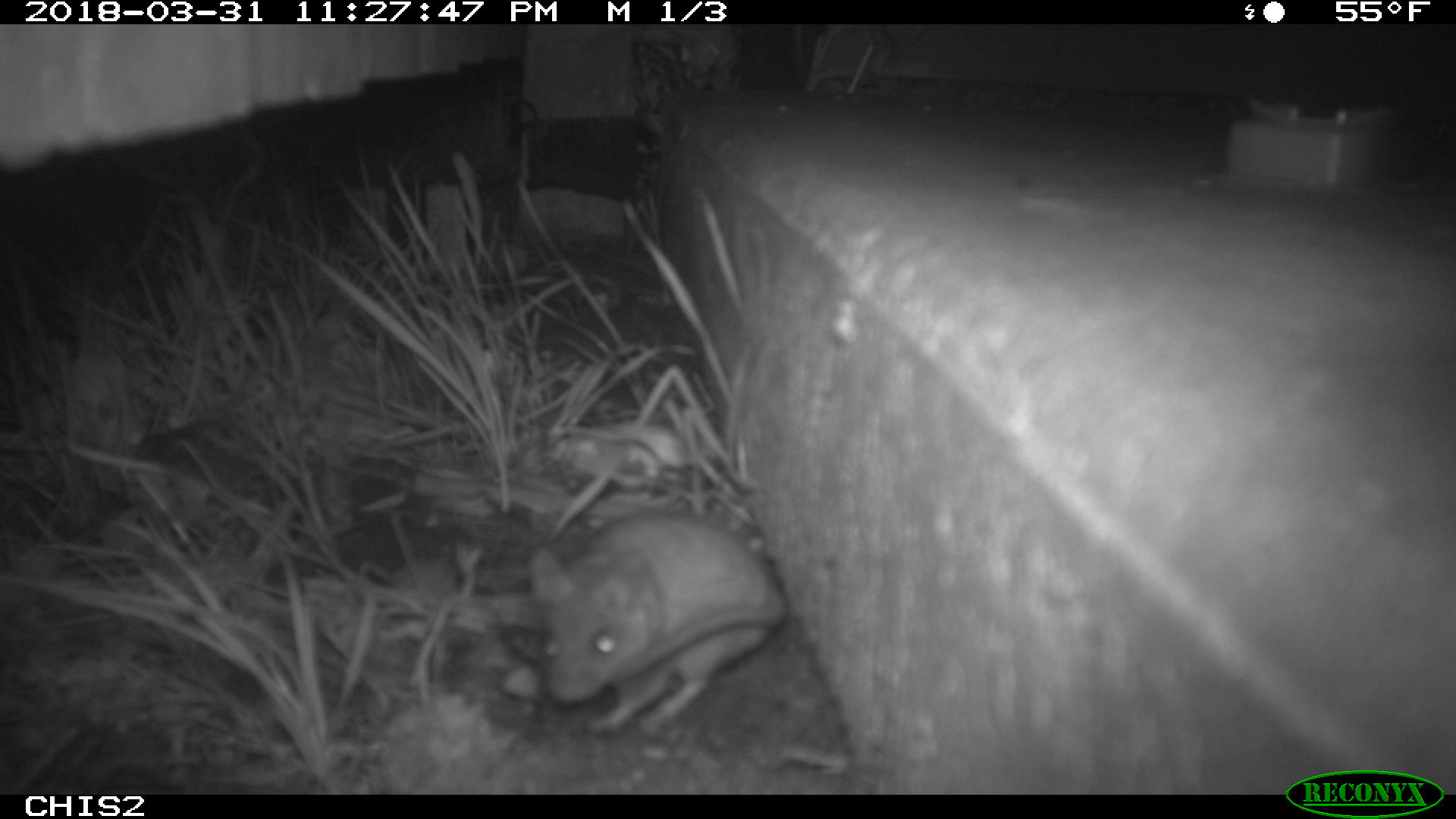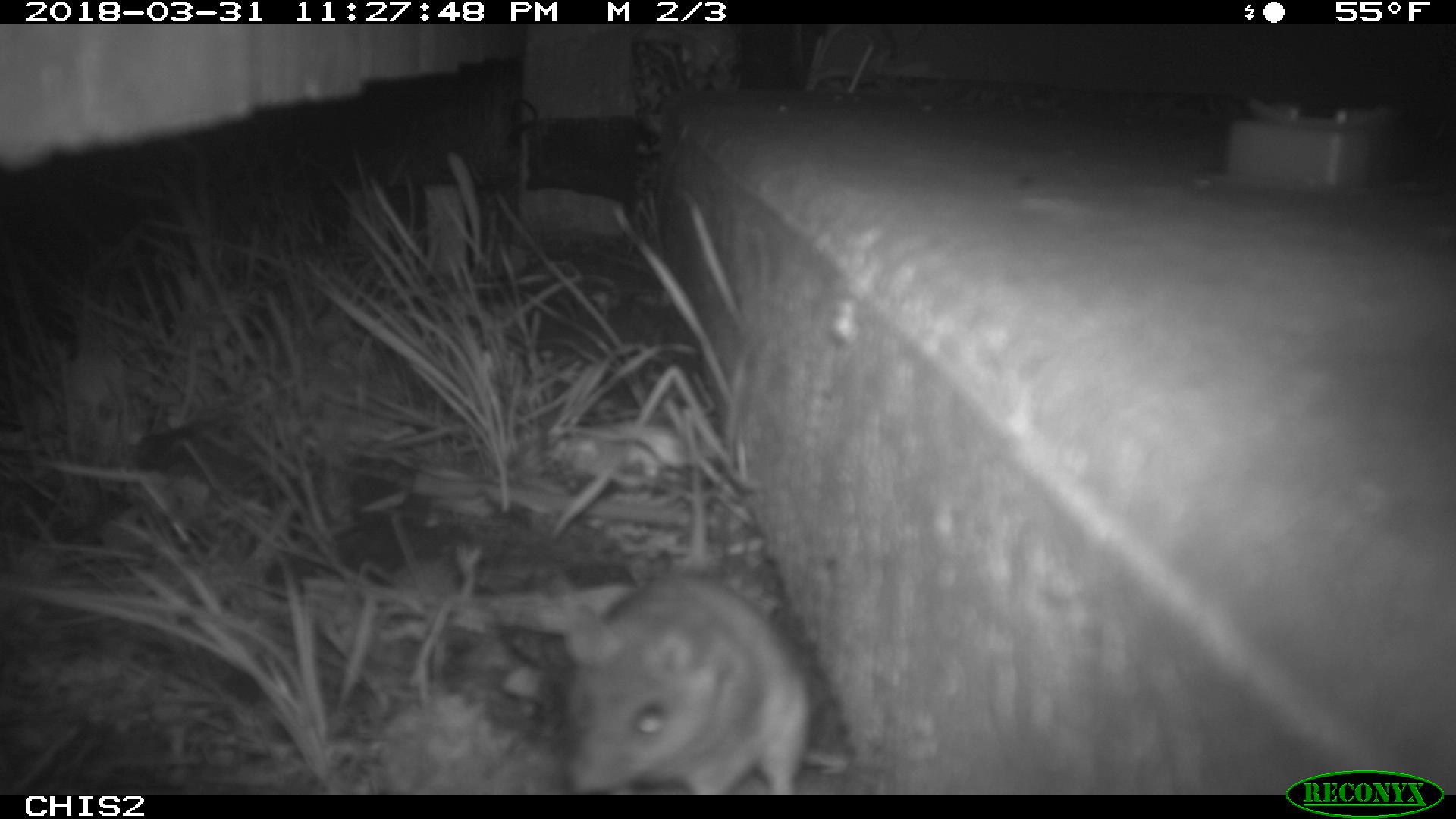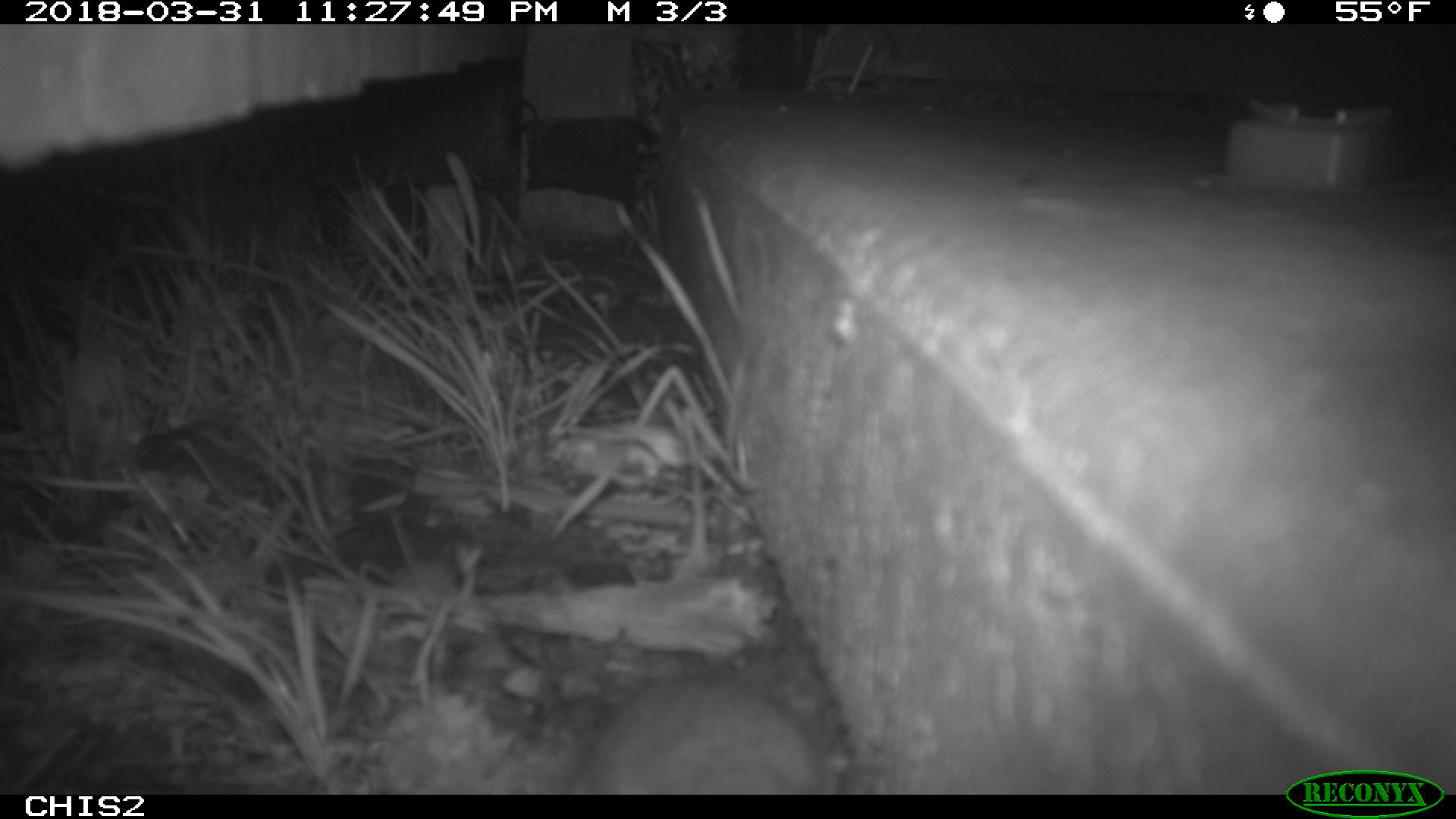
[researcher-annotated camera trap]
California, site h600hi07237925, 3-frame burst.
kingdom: Animalia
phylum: Chordata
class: Mammalia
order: Rodentia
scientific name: Rodentia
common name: rodent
Rodent (Rodentia).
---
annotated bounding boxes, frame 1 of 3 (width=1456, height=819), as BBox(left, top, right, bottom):
rodent: BBox(526, 510, 787, 737)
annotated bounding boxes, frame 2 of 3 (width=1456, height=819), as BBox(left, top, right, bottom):
rodent: BBox(564, 573, 809, 794)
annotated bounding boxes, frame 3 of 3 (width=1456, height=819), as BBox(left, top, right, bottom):
rodent: BBox(571, 677, 828, 795)